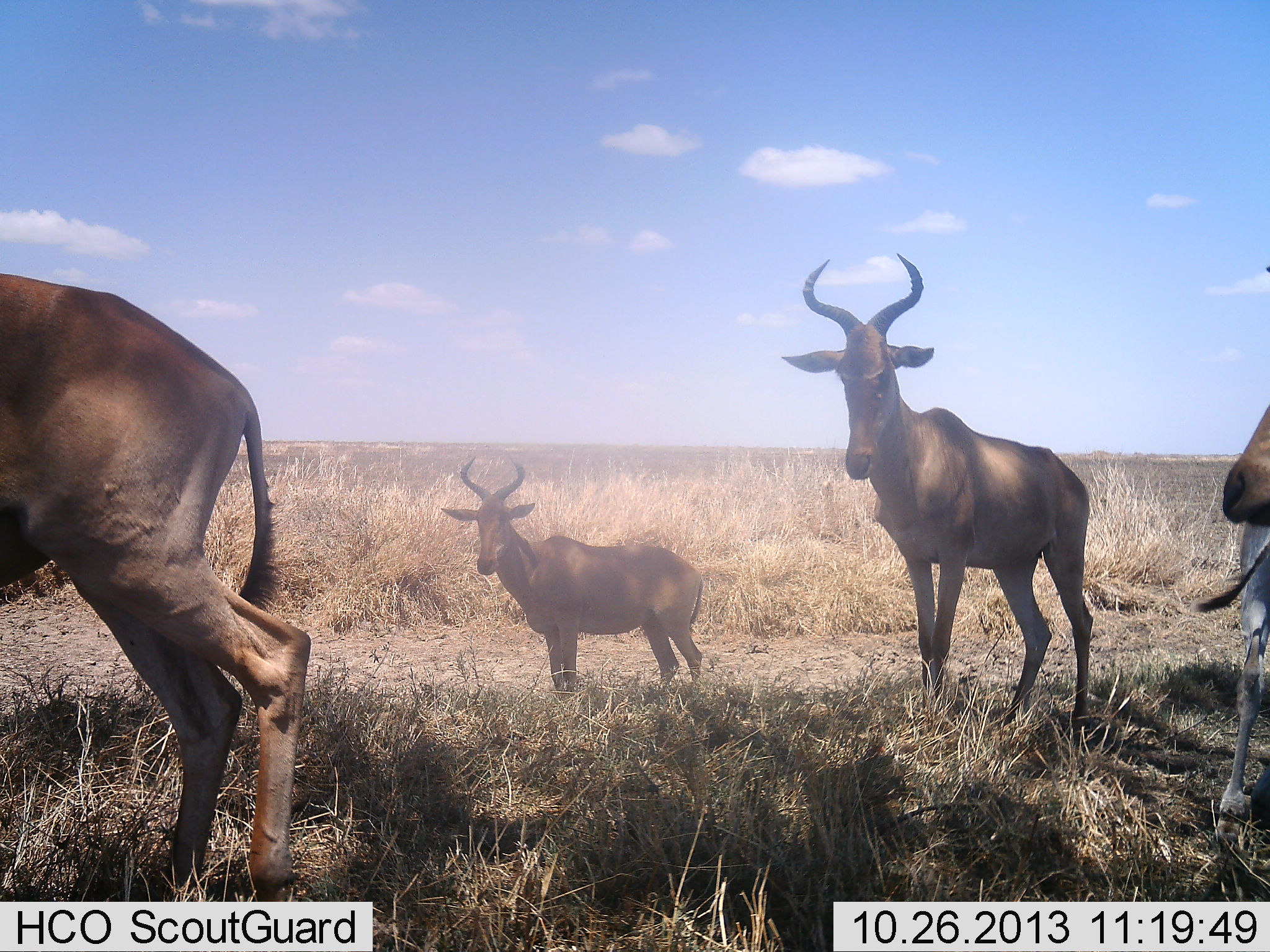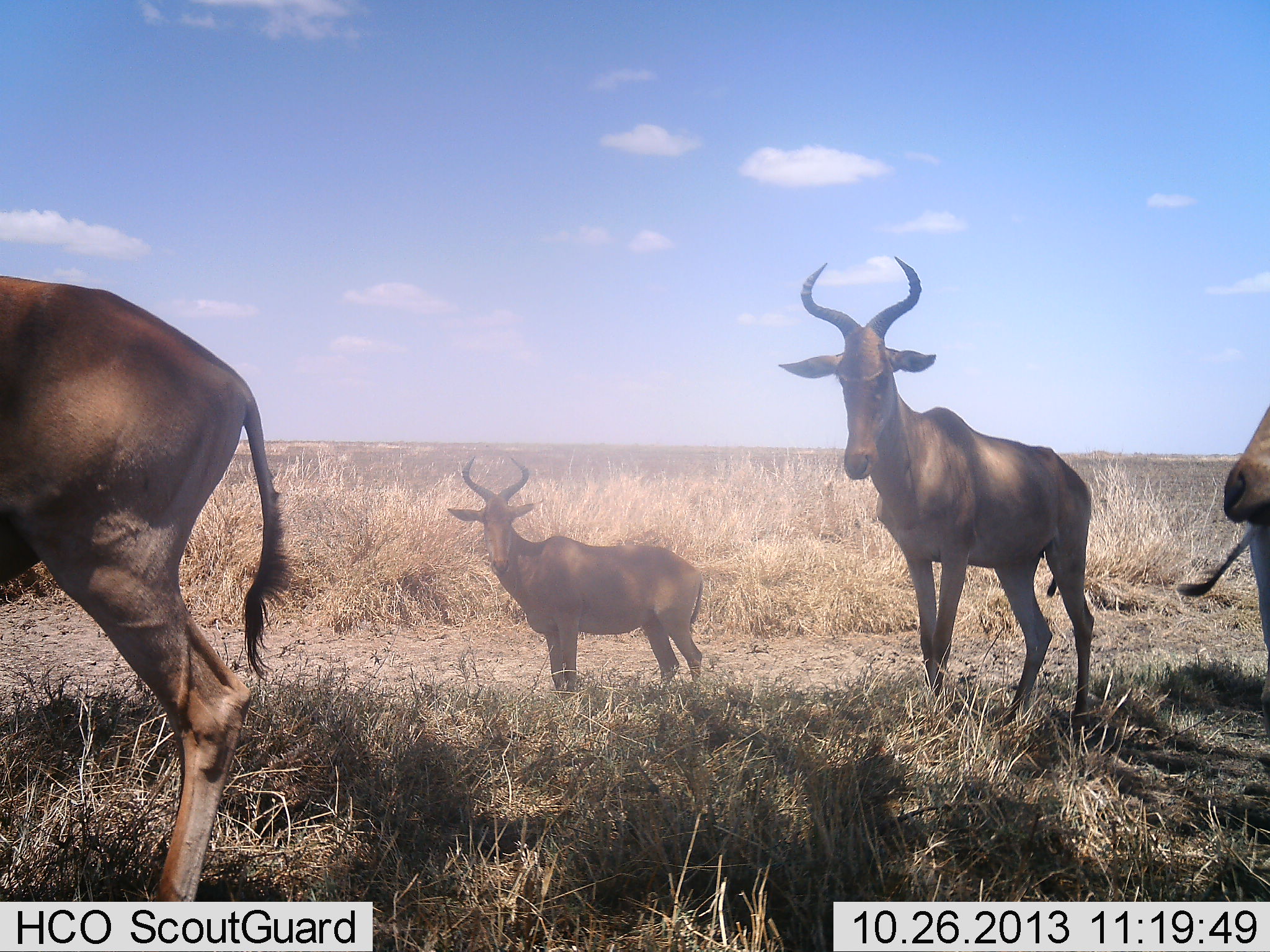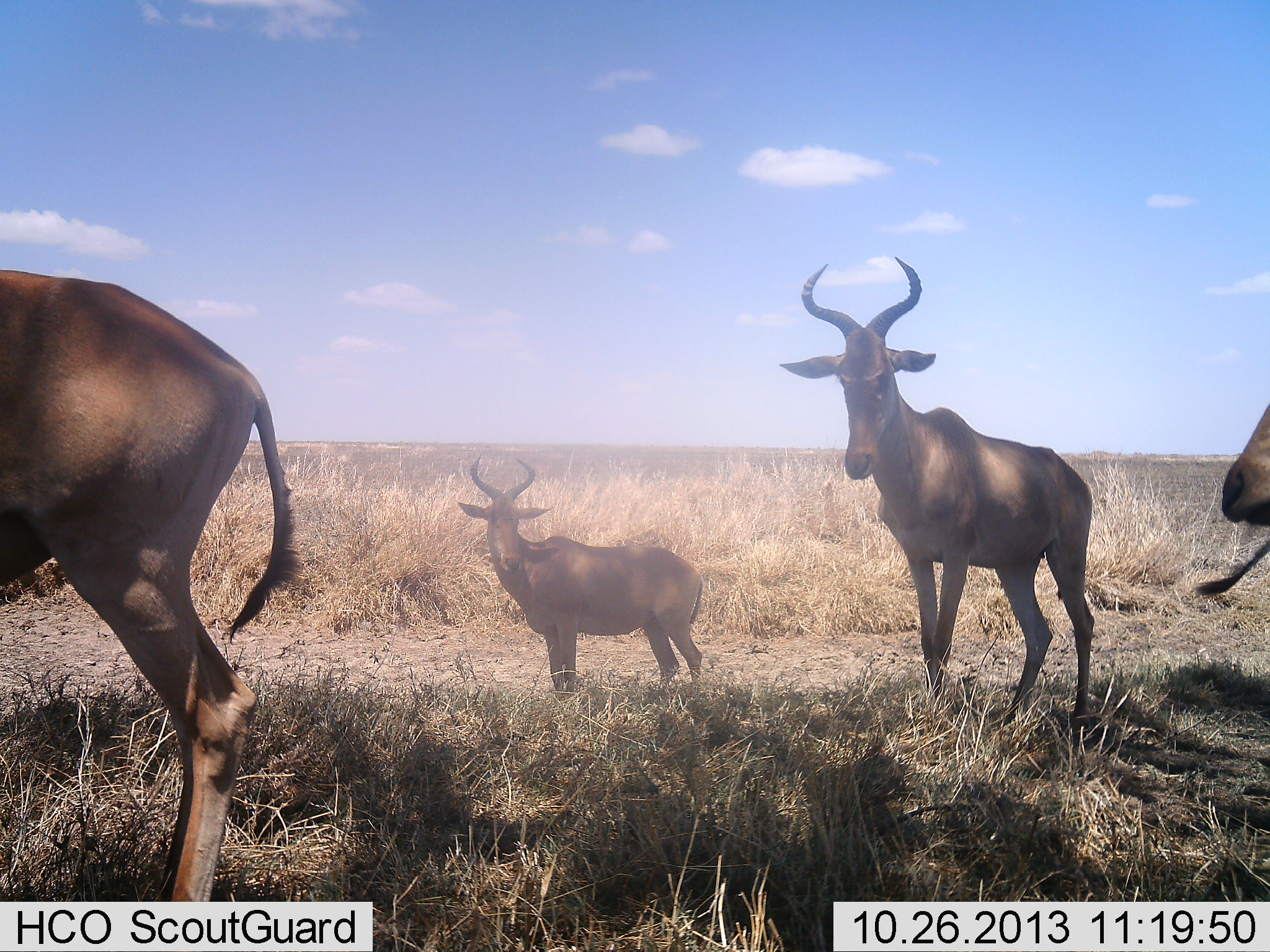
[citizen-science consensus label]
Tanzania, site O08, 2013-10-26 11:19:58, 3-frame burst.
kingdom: Animalia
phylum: Chordata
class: Mammalia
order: Artiodactyla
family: Bovidae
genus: Alcelaphus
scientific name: Alcelaphus buselaphus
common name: hartebeest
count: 4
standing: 94%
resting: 0%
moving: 19%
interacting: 0%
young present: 0%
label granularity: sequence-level